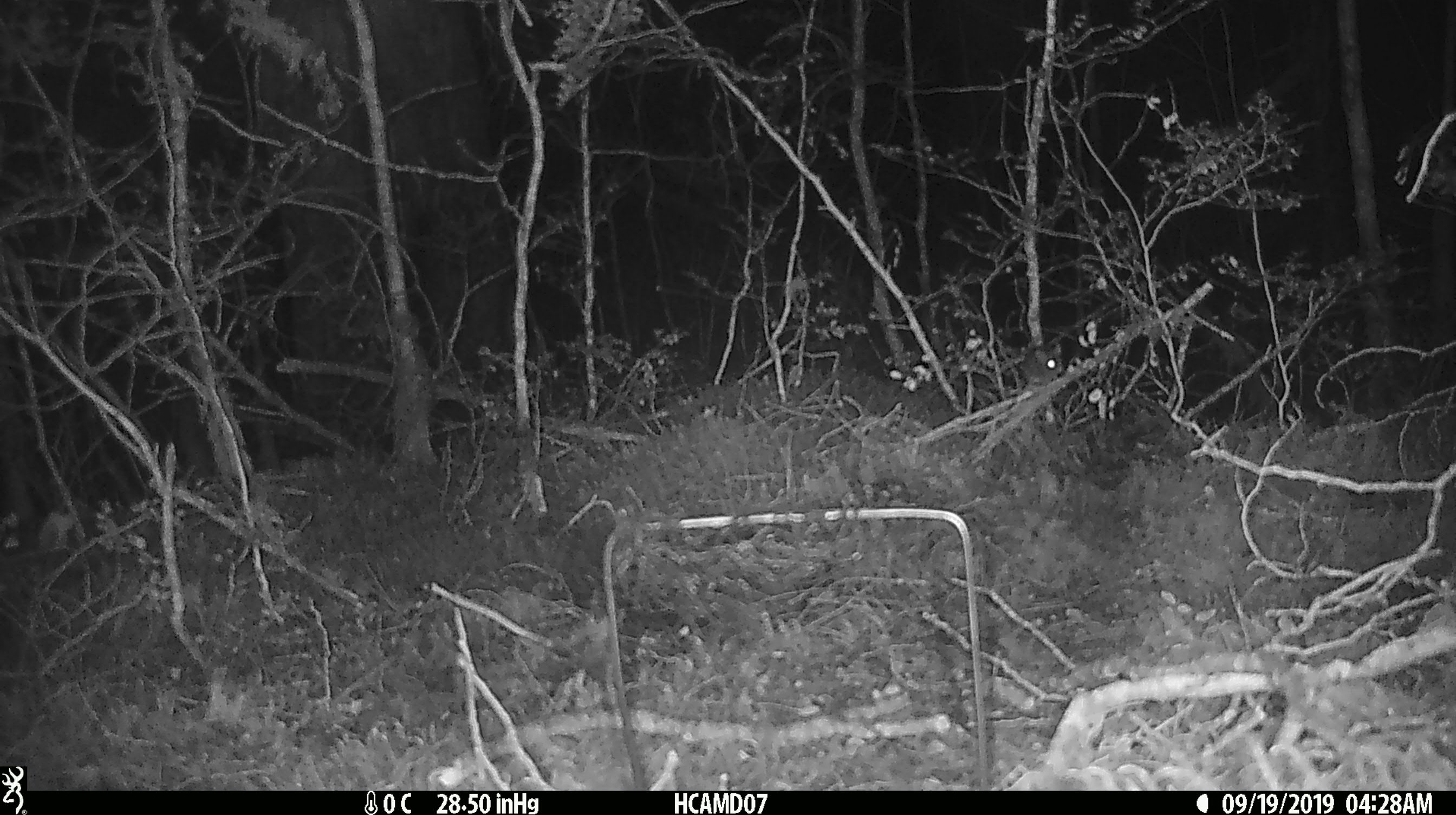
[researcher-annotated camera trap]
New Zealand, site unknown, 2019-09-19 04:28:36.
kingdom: Animalia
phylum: Chordata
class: Mammalia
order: Rodentia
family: Muridae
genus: Mus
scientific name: Mus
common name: mouse